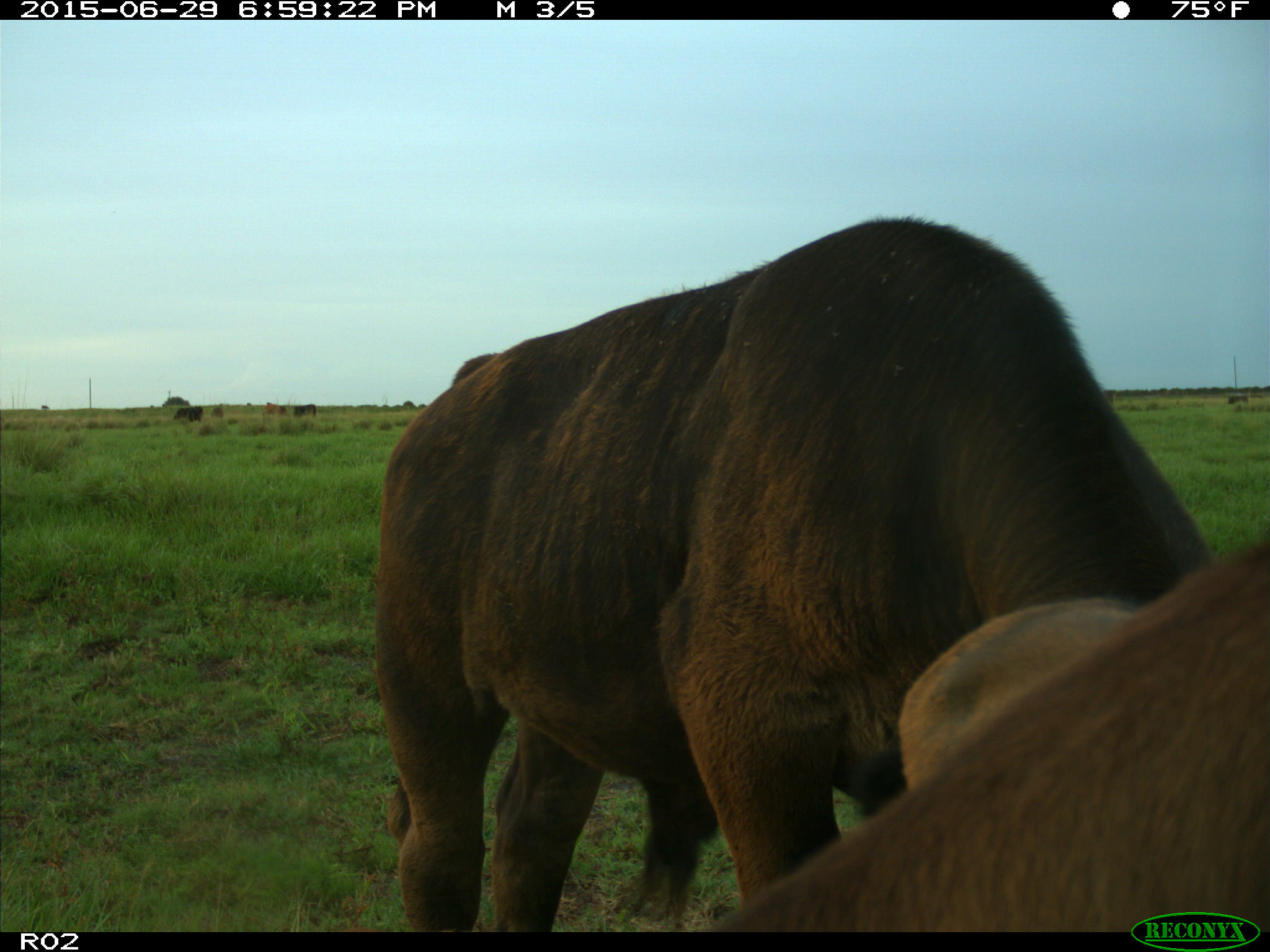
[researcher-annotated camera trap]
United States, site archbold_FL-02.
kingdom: Animalia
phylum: Chordata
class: Mammalia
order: Artiodactyla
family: Bovidae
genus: Bos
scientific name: Bos taurus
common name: domestic cow